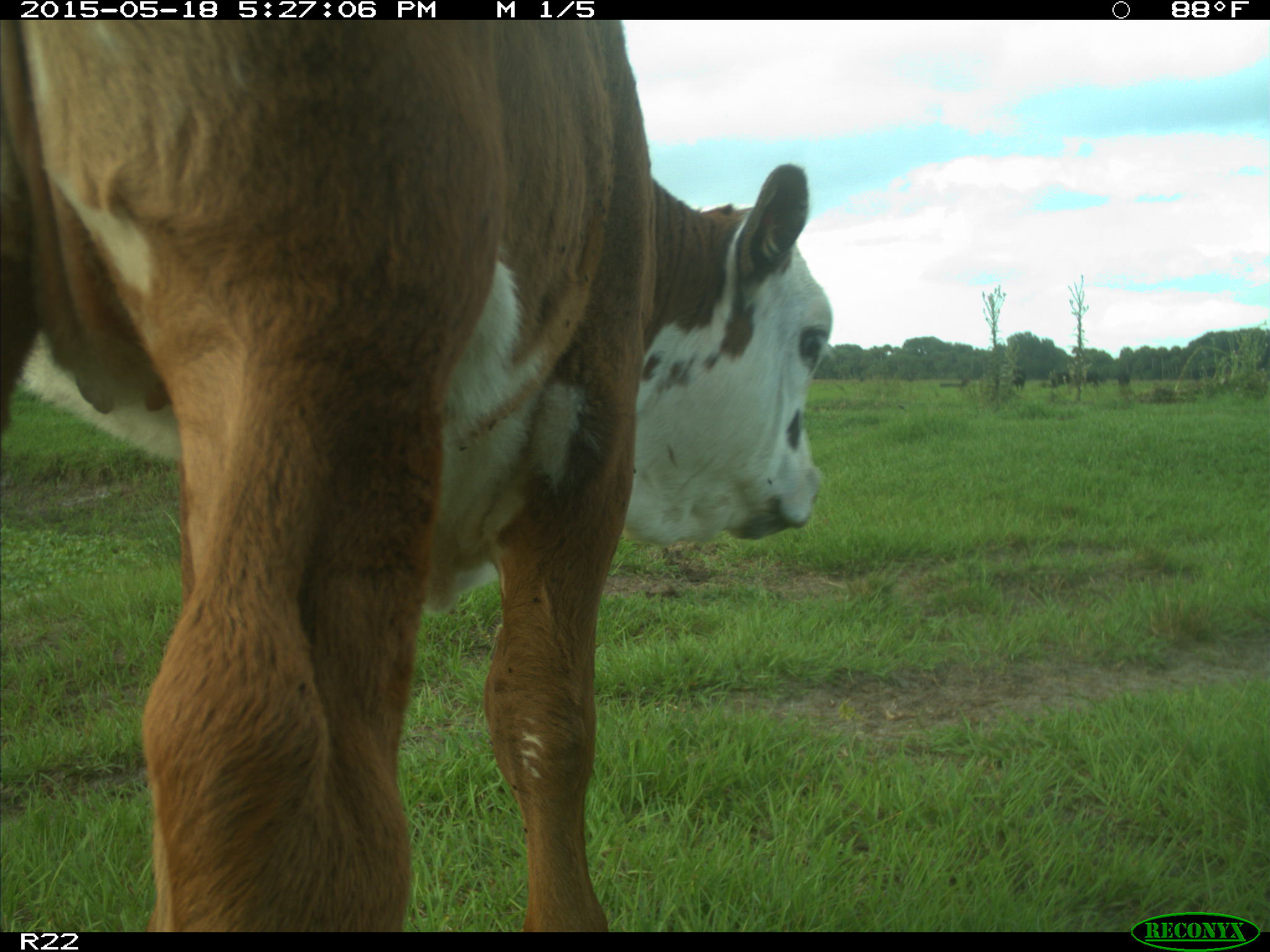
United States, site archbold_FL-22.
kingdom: Animalia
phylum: Chordata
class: Mammalia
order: Artiodactyla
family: Bovidae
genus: Bos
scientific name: Bos taurus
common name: domestic cow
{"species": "Bos taurus (domestic cow)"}